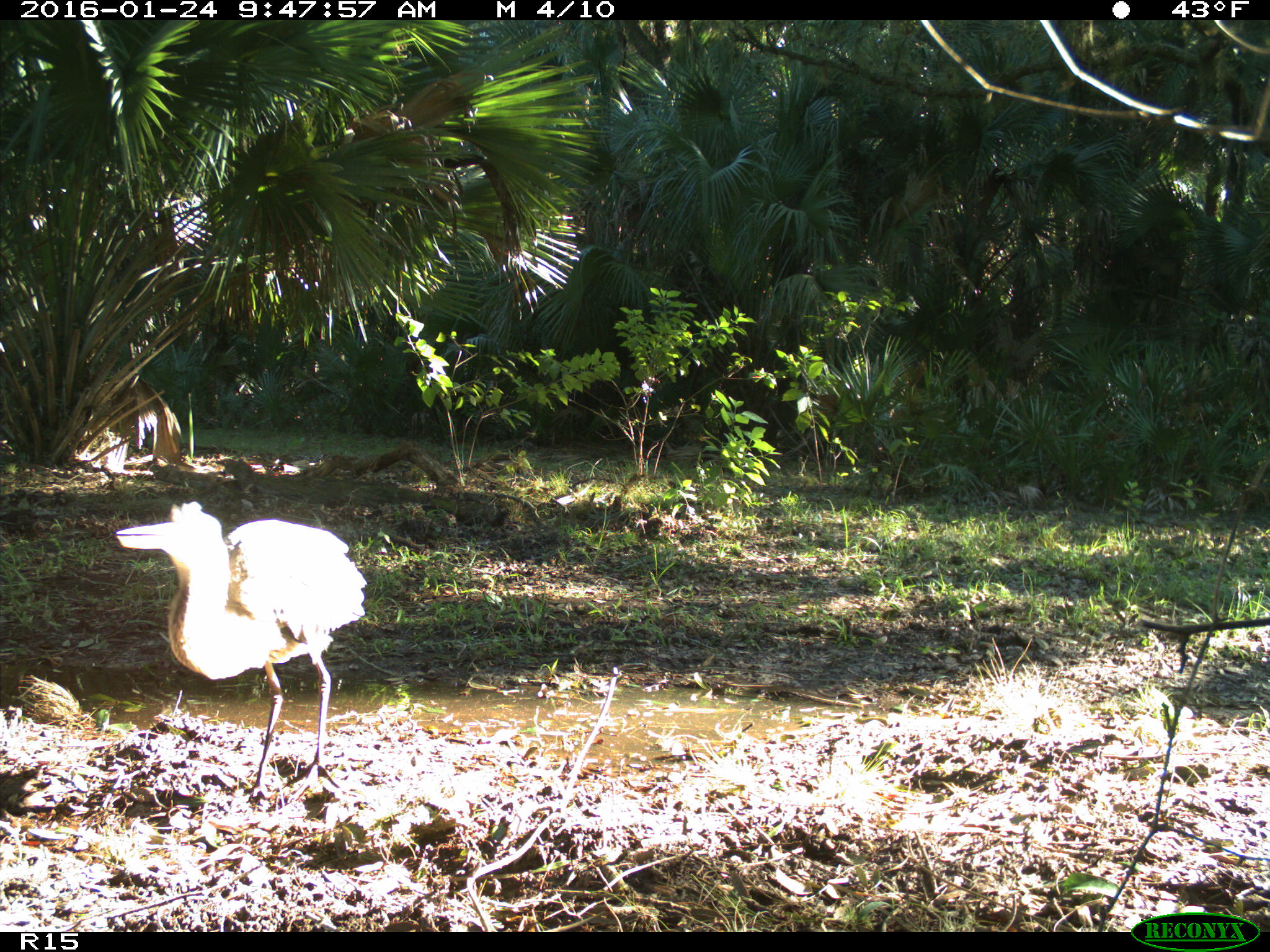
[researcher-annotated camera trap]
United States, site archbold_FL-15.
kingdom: Animalia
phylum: Chordata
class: Aves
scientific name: Aves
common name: birds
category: unidentified bird